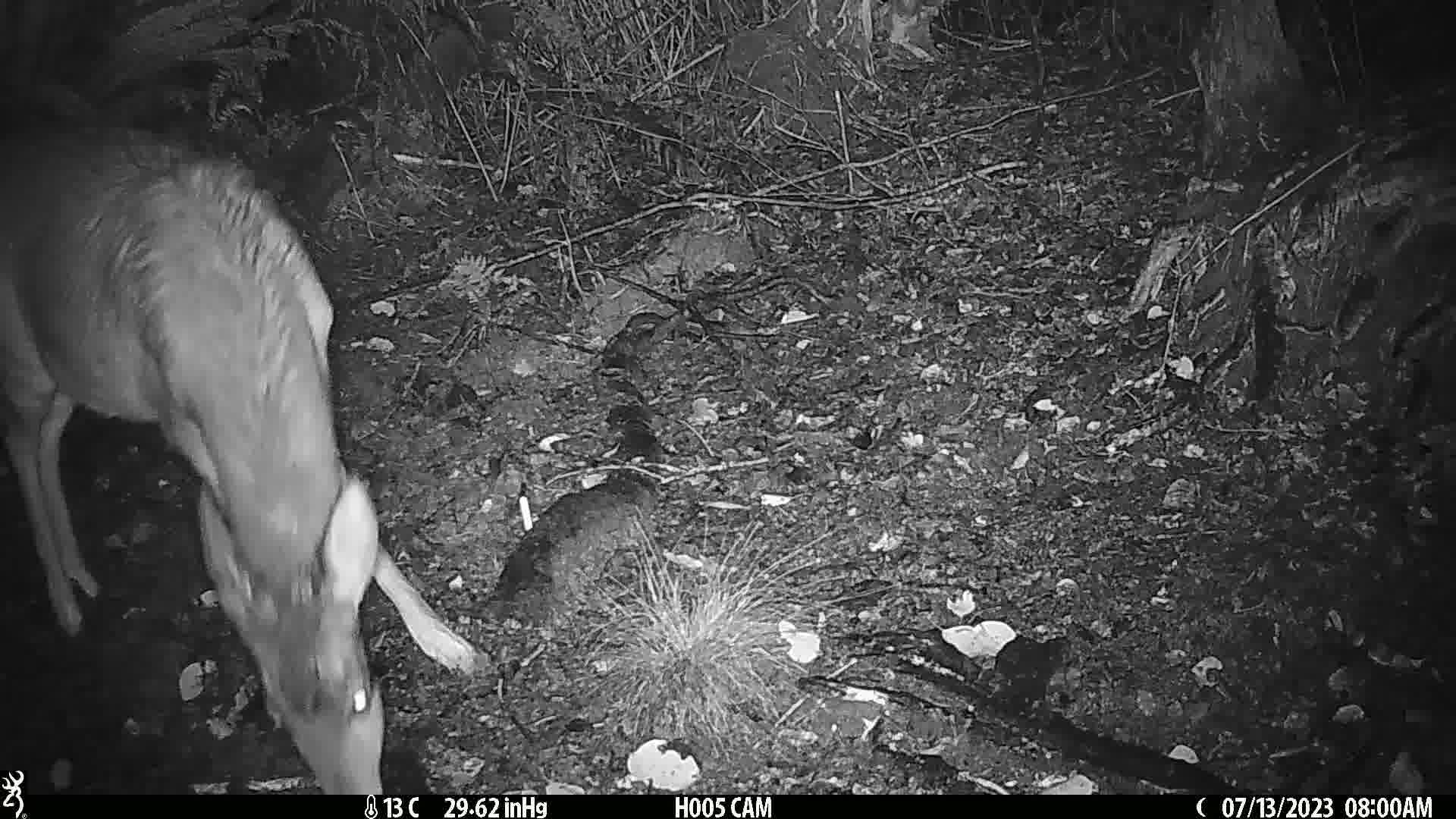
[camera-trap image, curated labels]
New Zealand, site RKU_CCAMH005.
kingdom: Animalia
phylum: Chordata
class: Mammalia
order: Artiodactyla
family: Cervidae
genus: Odocoileus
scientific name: Odocoileus virginianus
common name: white-tailed deer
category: white tailed deer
White tailed deer (white-tailed deer) (Odocoileus virginianus).